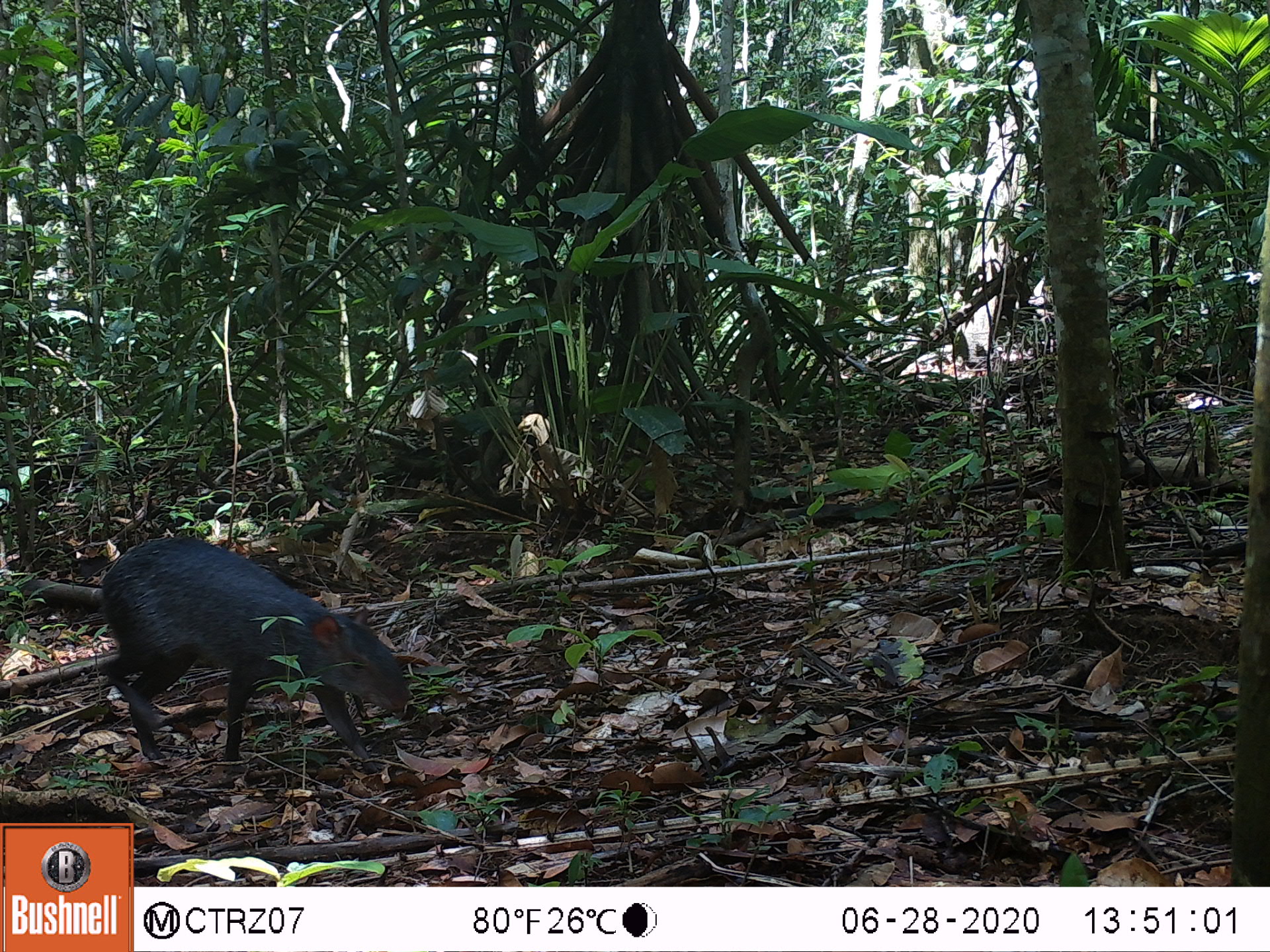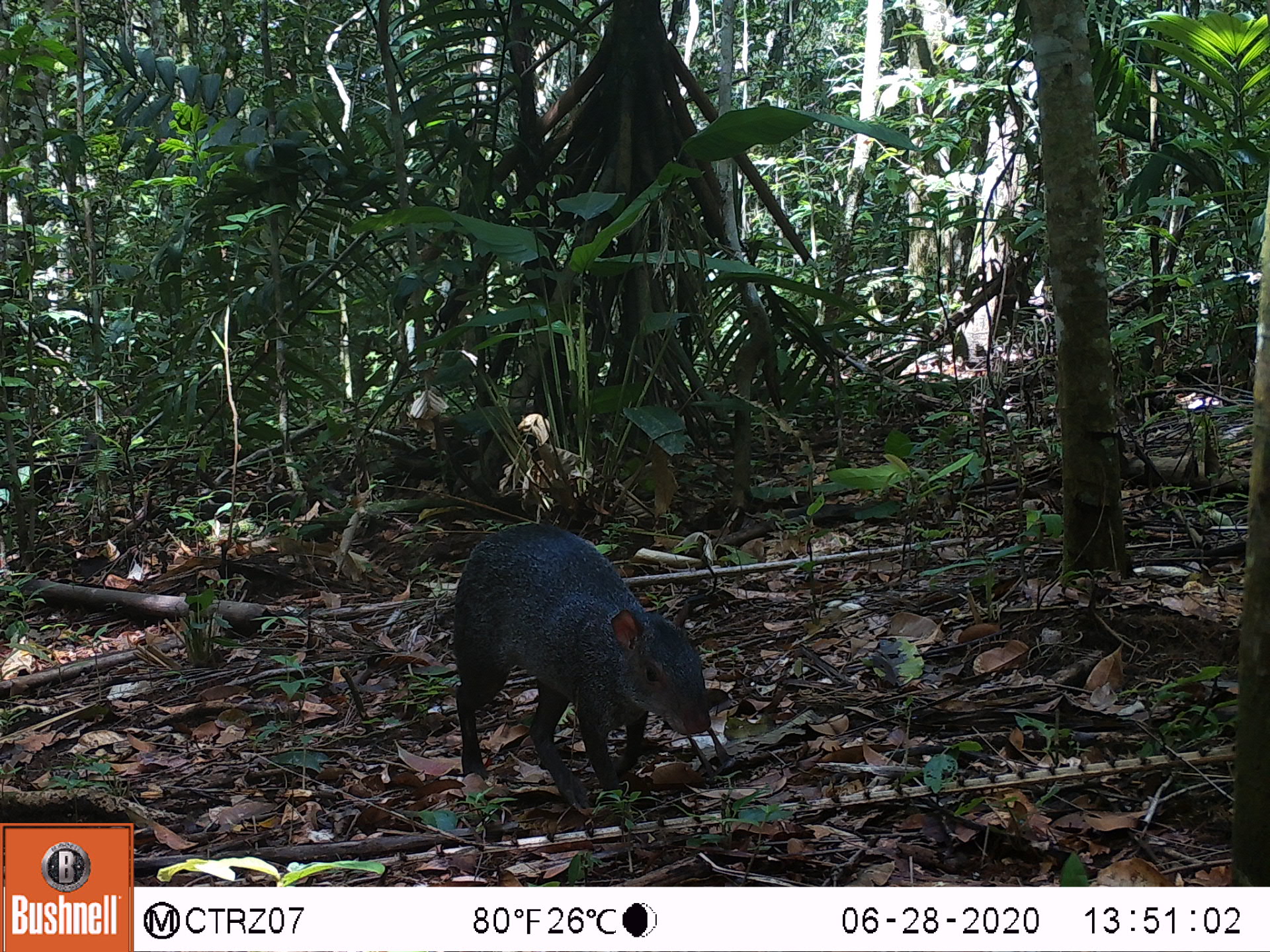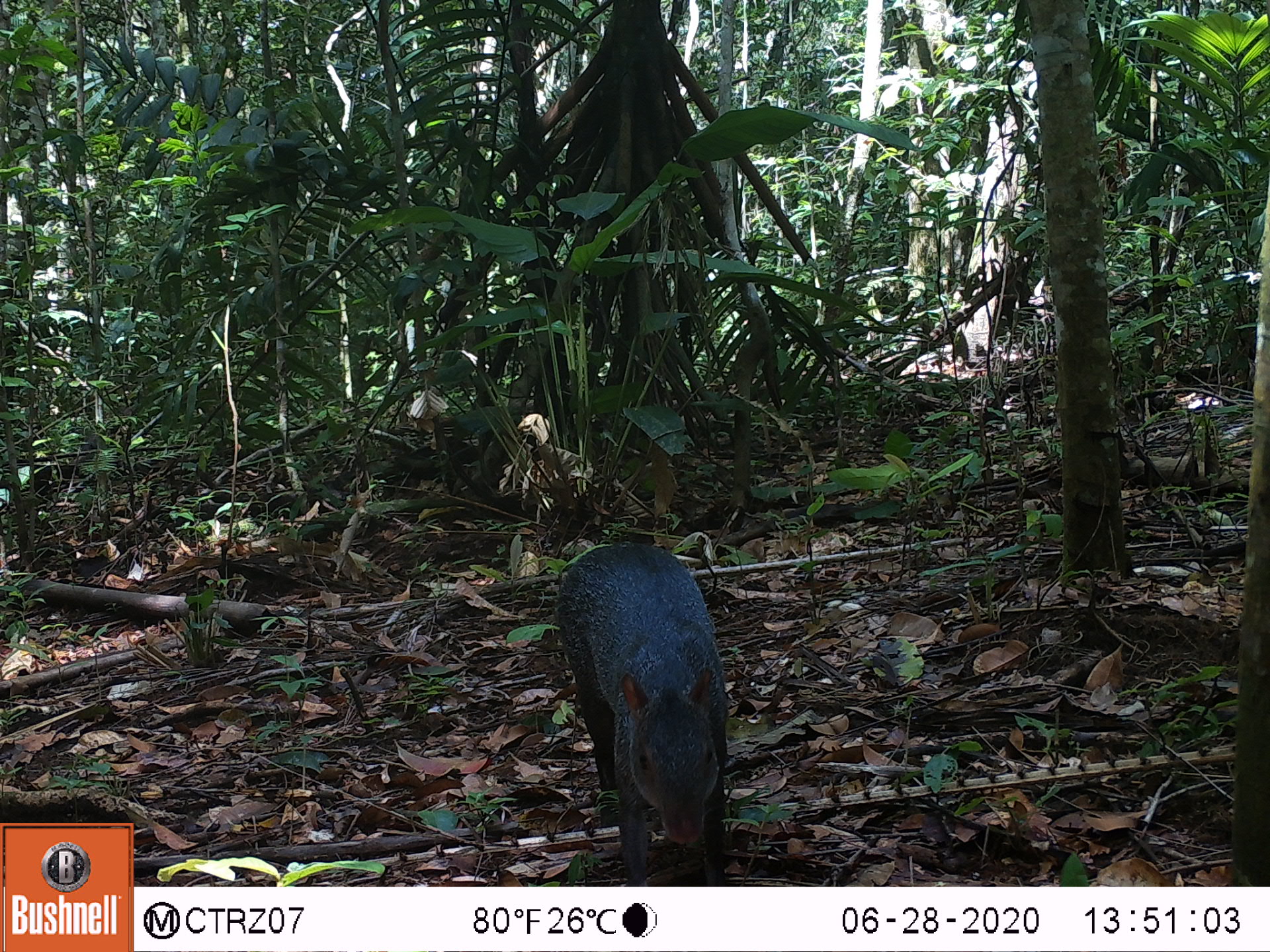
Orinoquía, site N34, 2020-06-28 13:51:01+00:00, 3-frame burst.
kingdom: Animalia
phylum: Chordata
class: Mammalia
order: Rodentia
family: Dasyproctidae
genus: Dasyprocta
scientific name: Dasyprocta fuliginosa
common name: black agouti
Black agouti (Dasyprocta fuliginosa).